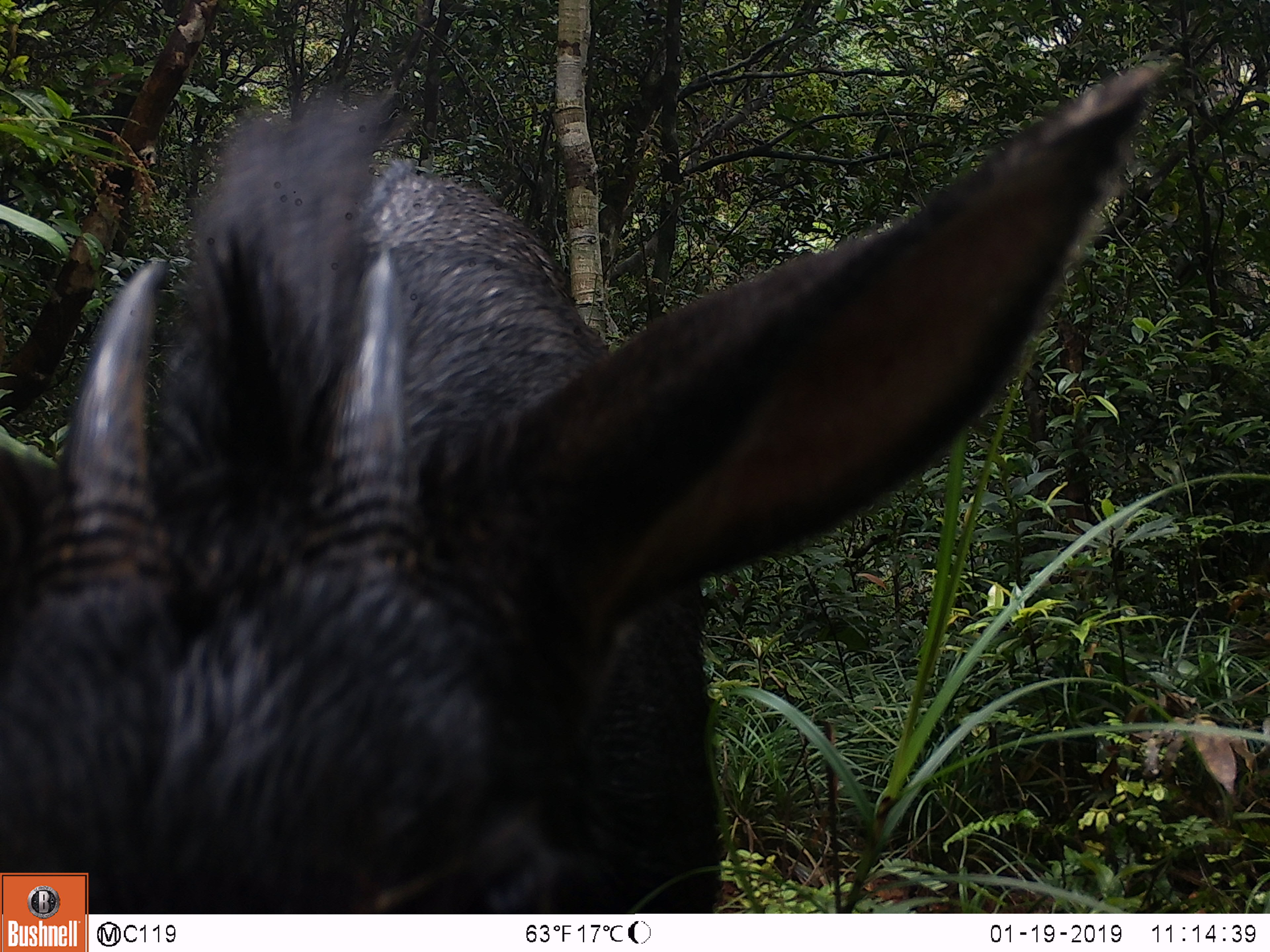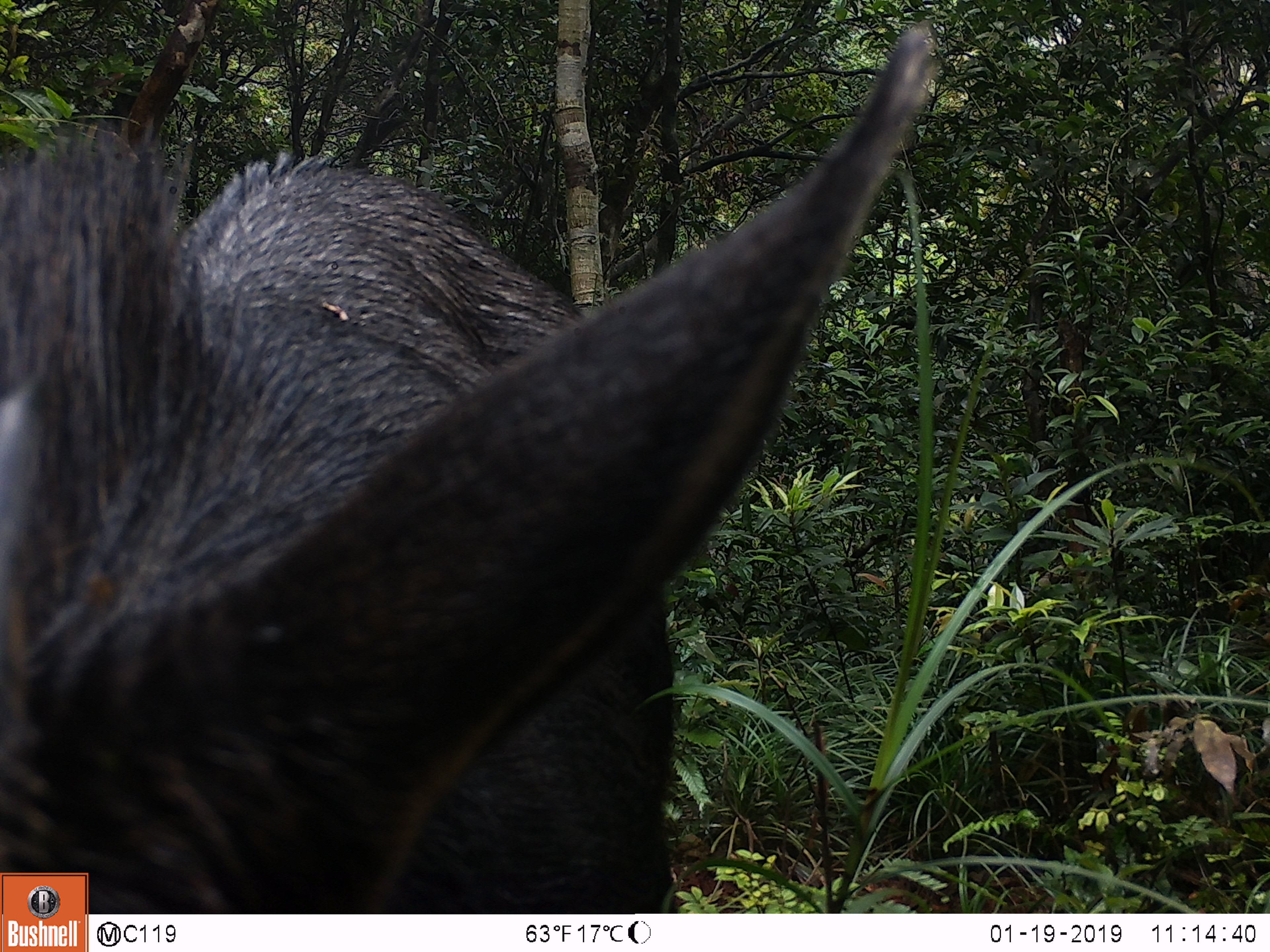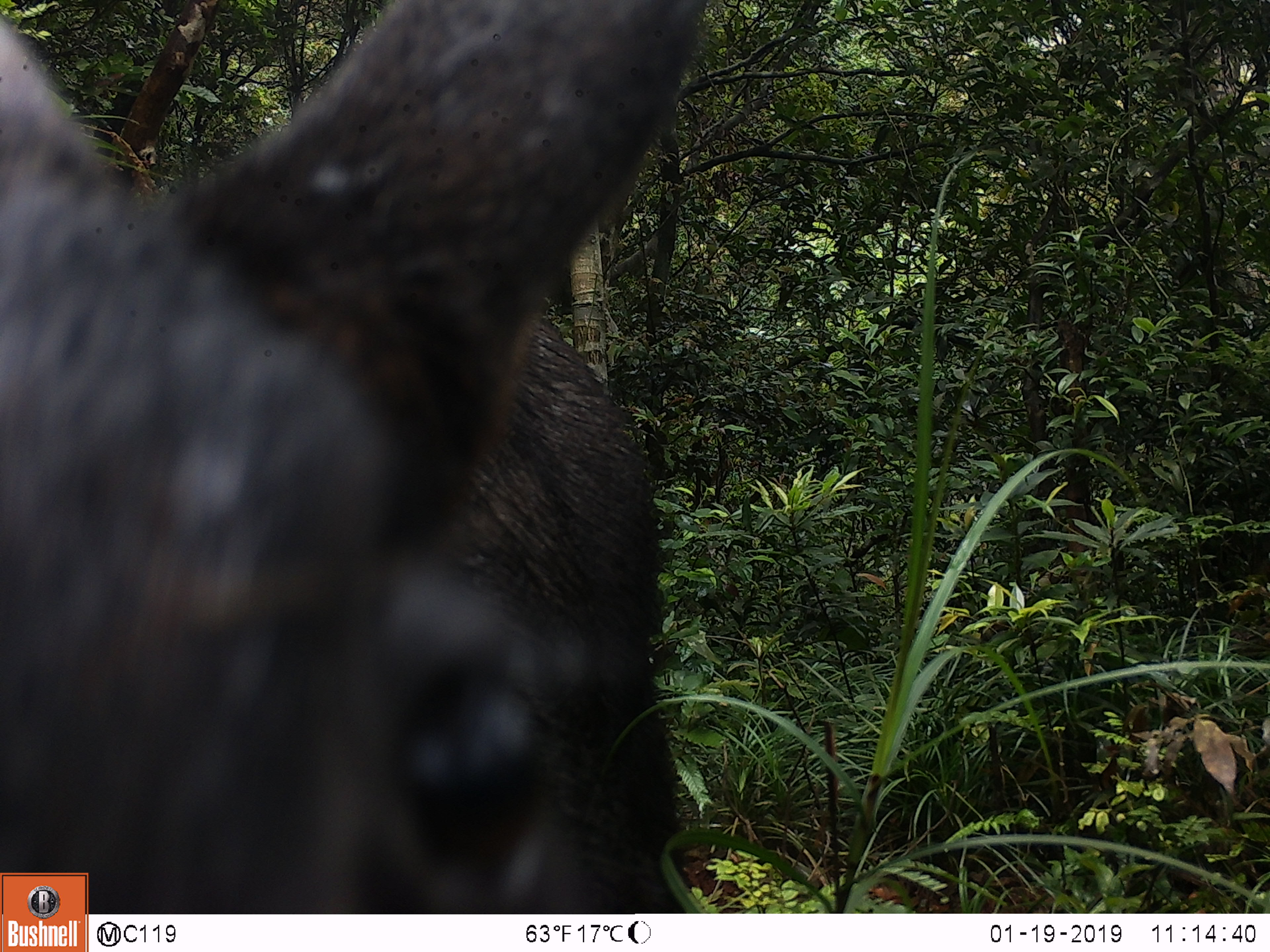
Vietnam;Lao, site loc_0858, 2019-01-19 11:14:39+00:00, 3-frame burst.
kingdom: Animalia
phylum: Chordata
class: Mammalia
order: Artiodactyla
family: Bovidae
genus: Capricornis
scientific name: Capricornis sumatraensis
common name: chinese serow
Chinese serow (Capricornis sumatraensis). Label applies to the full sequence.